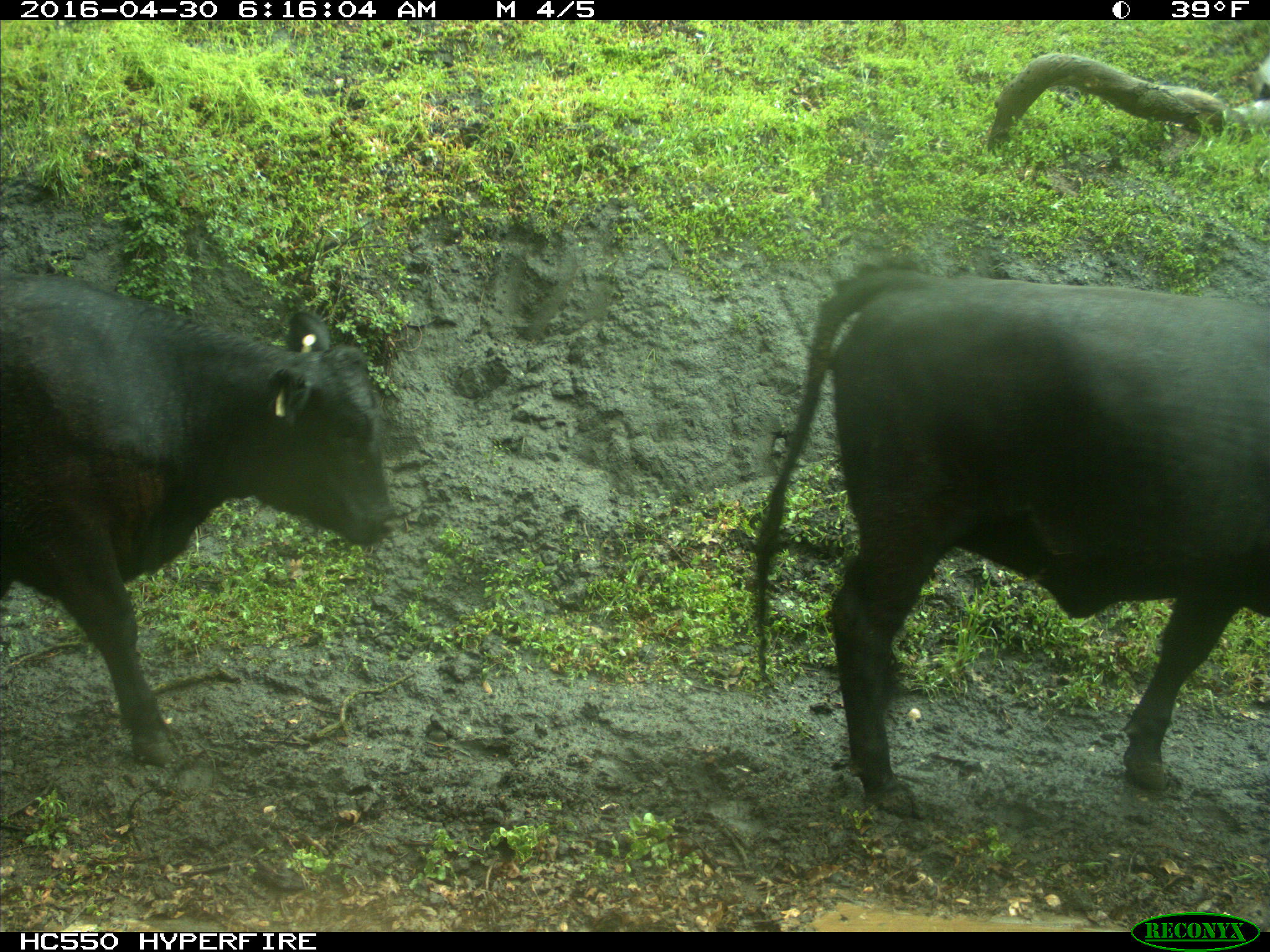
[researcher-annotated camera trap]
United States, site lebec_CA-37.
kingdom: Animalia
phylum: Chordata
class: Mammalia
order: Artiodactyla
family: Bovidae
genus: Bos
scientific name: Bos taurus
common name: domestic cow